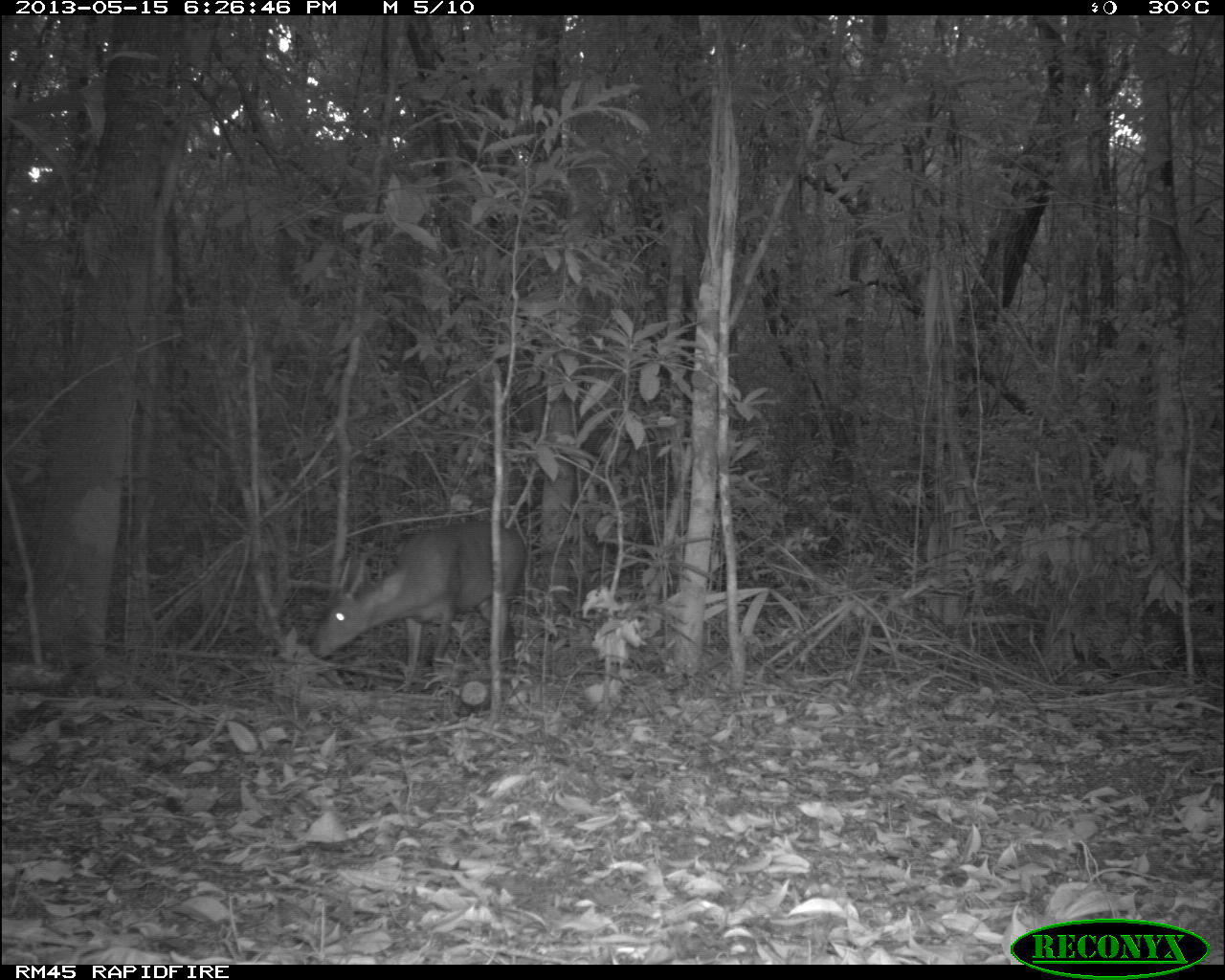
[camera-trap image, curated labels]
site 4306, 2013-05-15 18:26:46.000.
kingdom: Animalia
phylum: Chordata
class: Mammalia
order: Artiodactyla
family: Cervidae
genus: Mazama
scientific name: Mazama temama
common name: central american red brocket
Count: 1.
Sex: male.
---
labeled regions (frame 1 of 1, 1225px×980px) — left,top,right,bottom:
mazama temama: 306,519,528,696